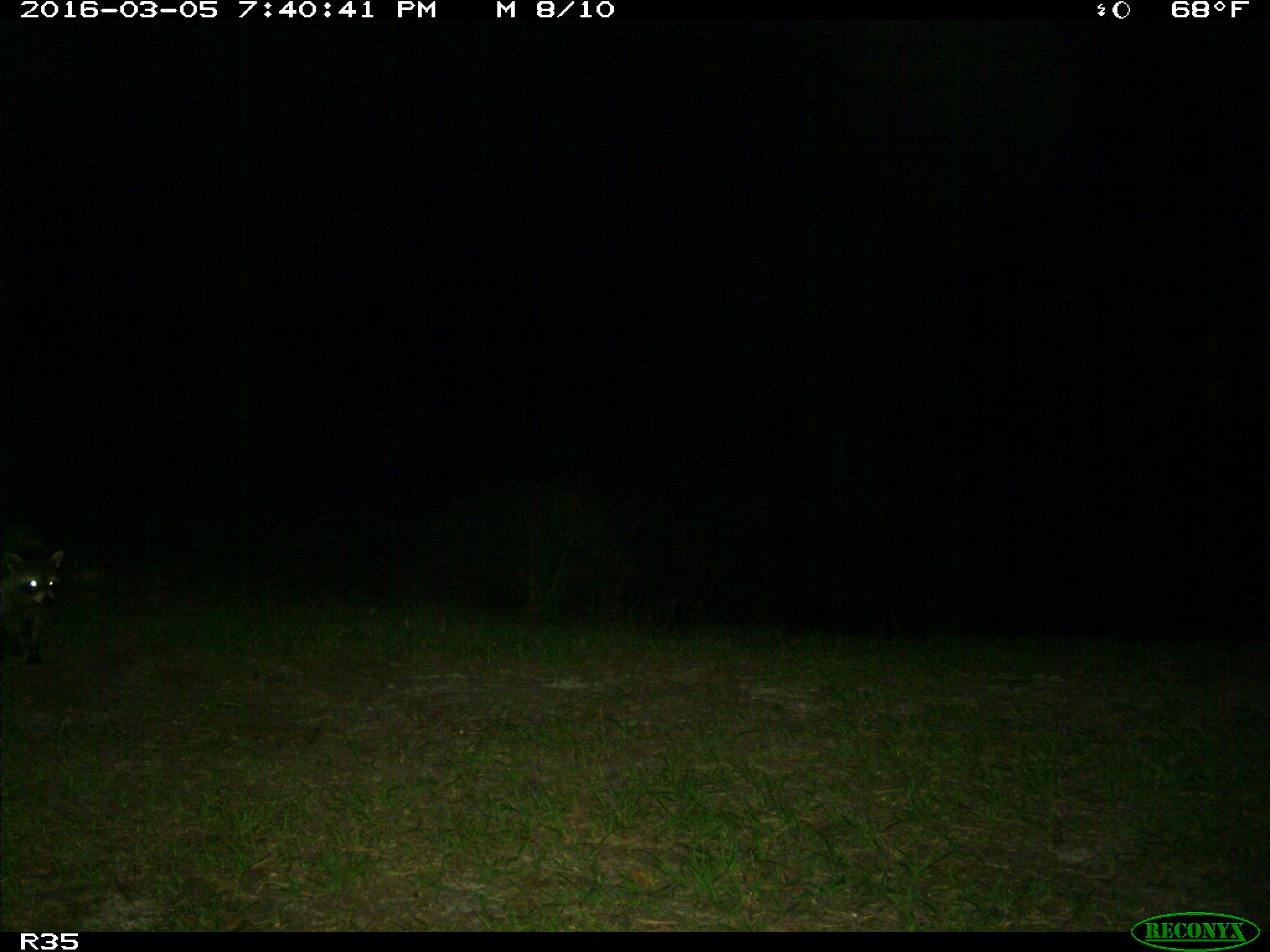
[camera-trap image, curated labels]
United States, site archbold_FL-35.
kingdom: Animalia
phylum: Chordata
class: Mammalia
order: Carnivora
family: Procyonidae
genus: Procyon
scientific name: Procyon lotor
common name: common raccoon